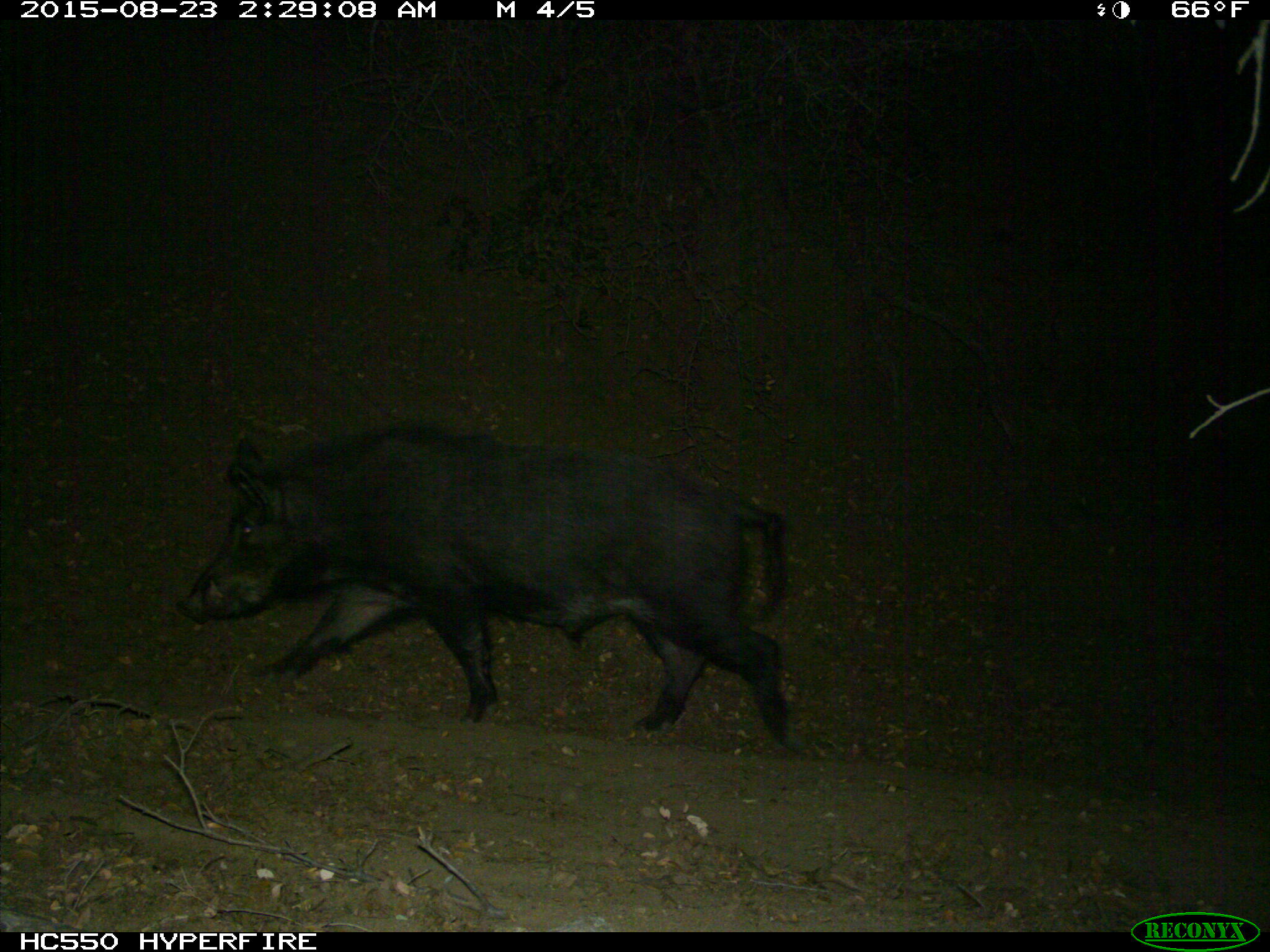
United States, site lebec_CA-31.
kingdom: Animalia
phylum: Chordata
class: Mammalia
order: Artiodactyla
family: Suidae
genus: Sus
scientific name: Sus scrofa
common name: wild boar